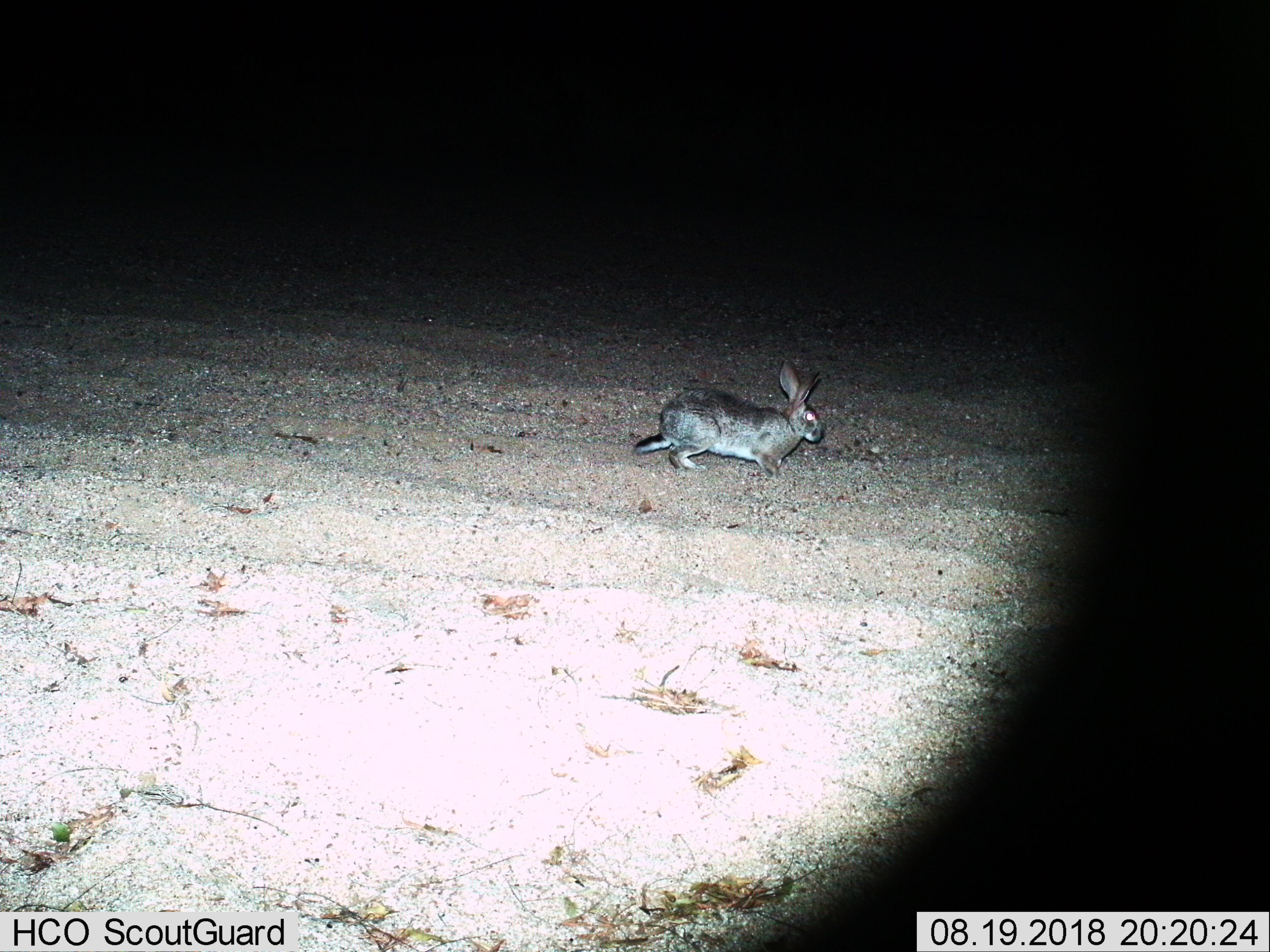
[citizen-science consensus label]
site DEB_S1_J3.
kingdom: Animalia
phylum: Chordata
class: Mammalia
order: Lagomorpha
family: Leporidae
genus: Lepus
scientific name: Lepus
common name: hare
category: hareunknown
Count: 1.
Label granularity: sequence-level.